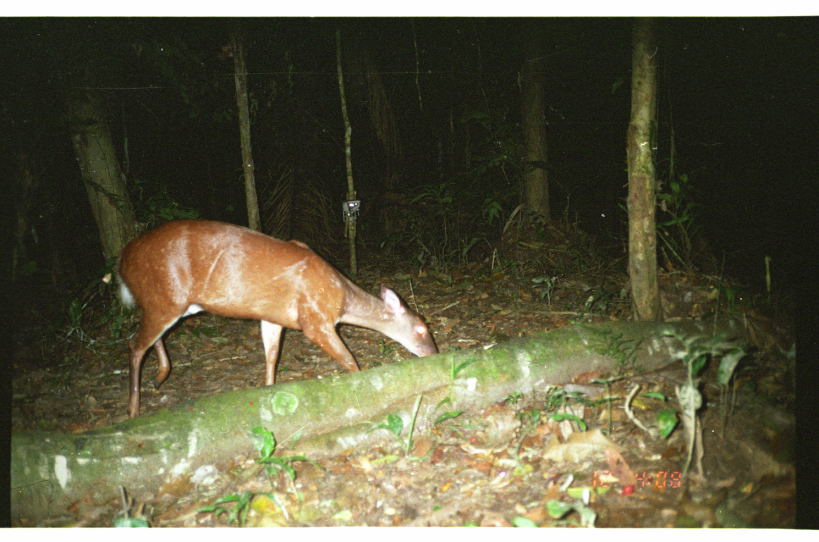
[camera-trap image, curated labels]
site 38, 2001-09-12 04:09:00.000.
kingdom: Animalia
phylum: Chordata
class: Mammalia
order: Artiodactyla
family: Cervidae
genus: Mazama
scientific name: Mazama americana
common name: red brocket